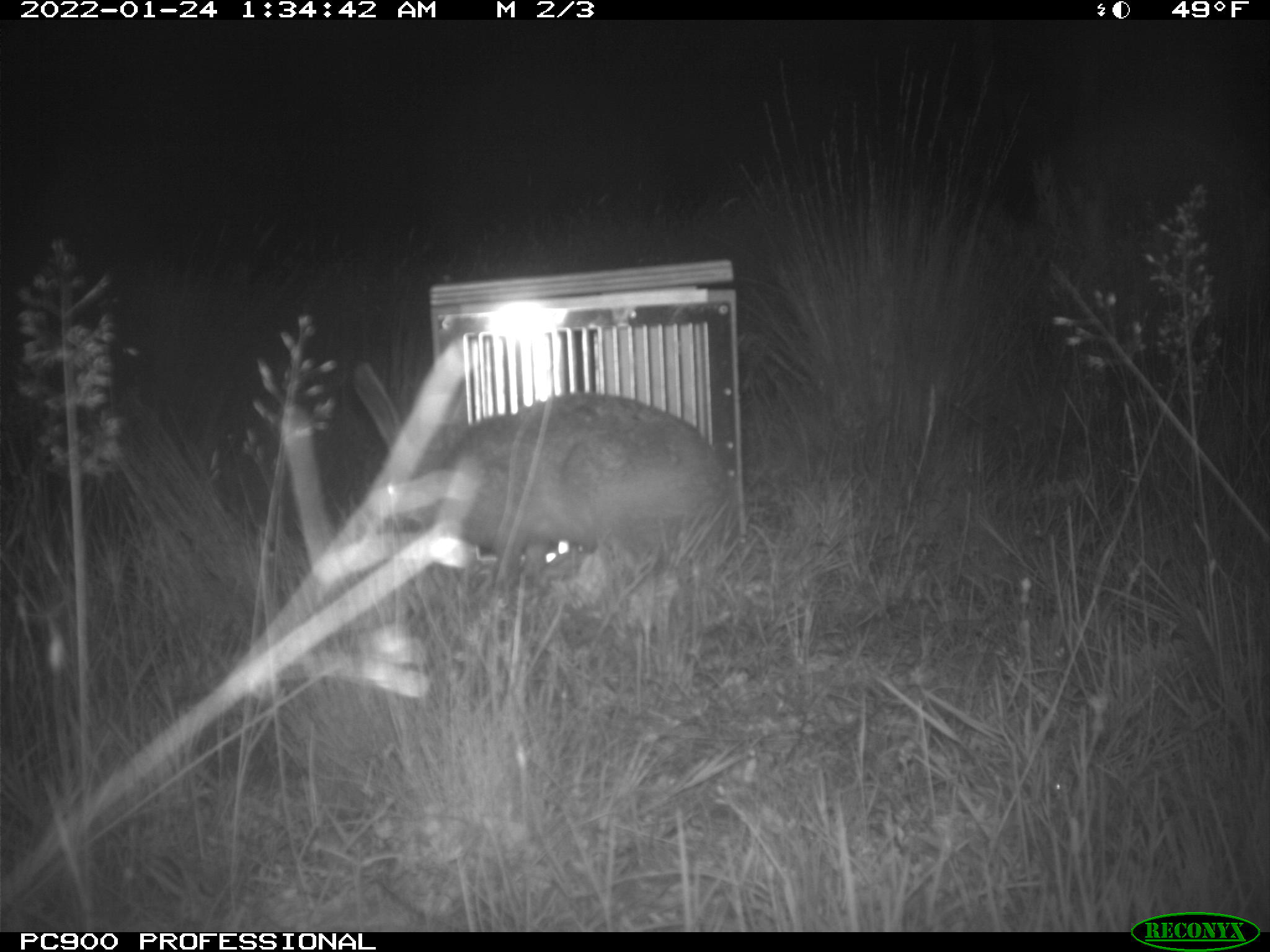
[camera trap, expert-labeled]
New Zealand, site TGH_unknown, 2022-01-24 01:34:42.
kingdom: Animalia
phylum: Chordata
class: Mammalia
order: Lagomorpha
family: Leporidae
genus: Lepus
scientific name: Lepus europaeus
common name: brown hare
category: hare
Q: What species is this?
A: Hare (brown hare) (Lepus europaeus).